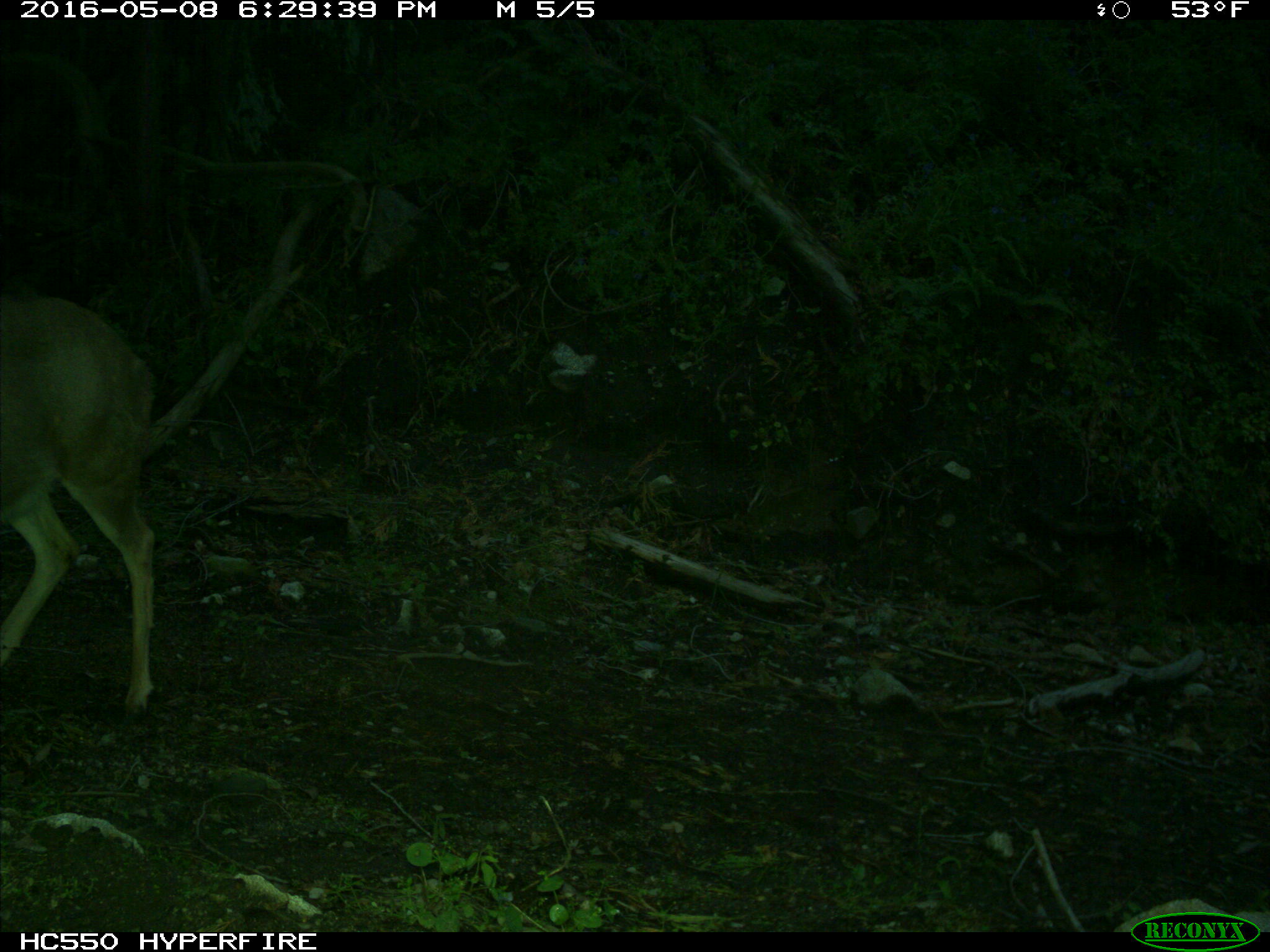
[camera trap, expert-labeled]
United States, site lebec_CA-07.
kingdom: Animalia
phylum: Chordata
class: Mammalia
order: Artiodactyla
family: Cervidae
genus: Odocoileus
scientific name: Odocoileus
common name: deer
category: unidentified deer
Unidentified deer (deer) (Odocoileus).